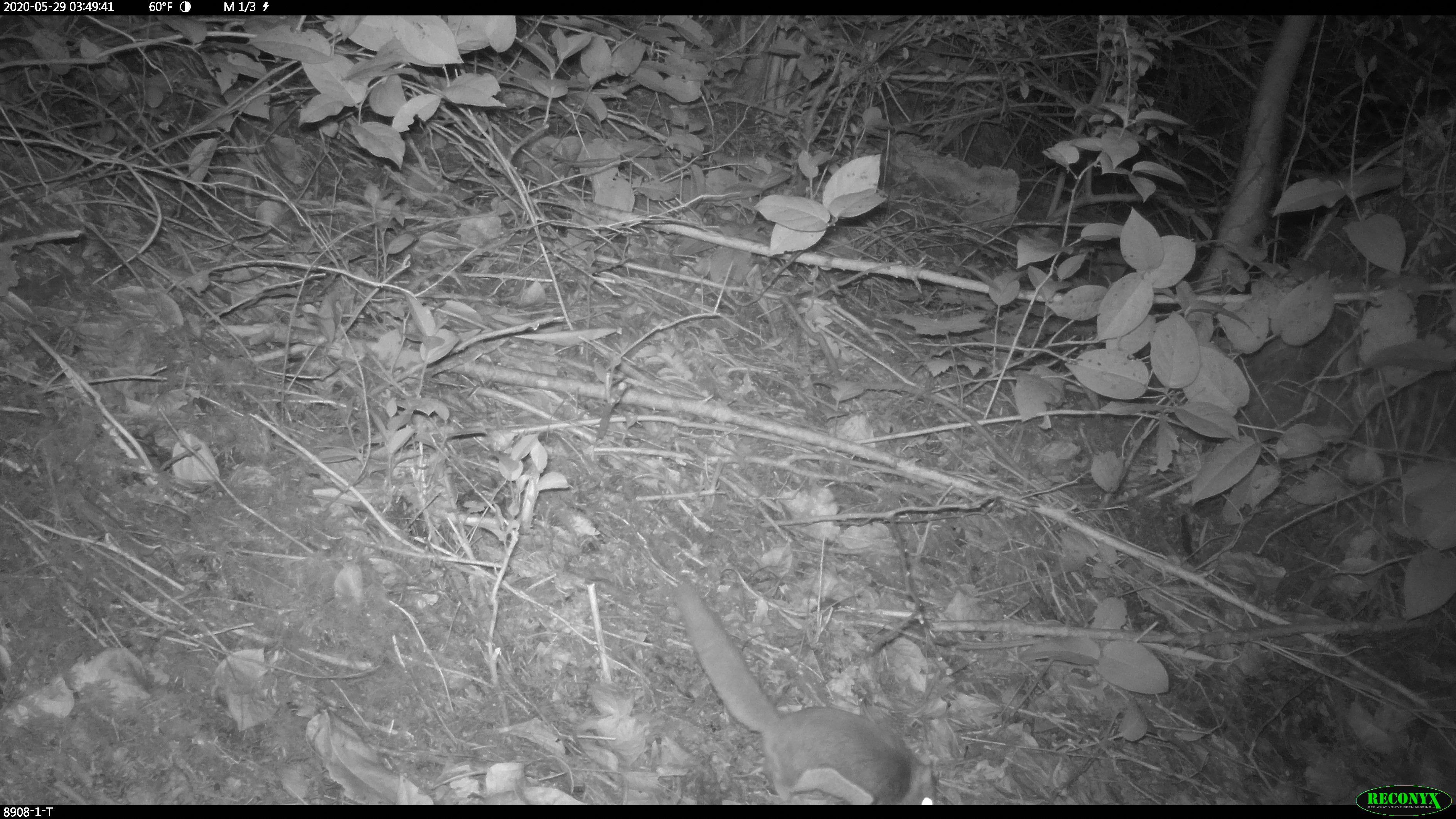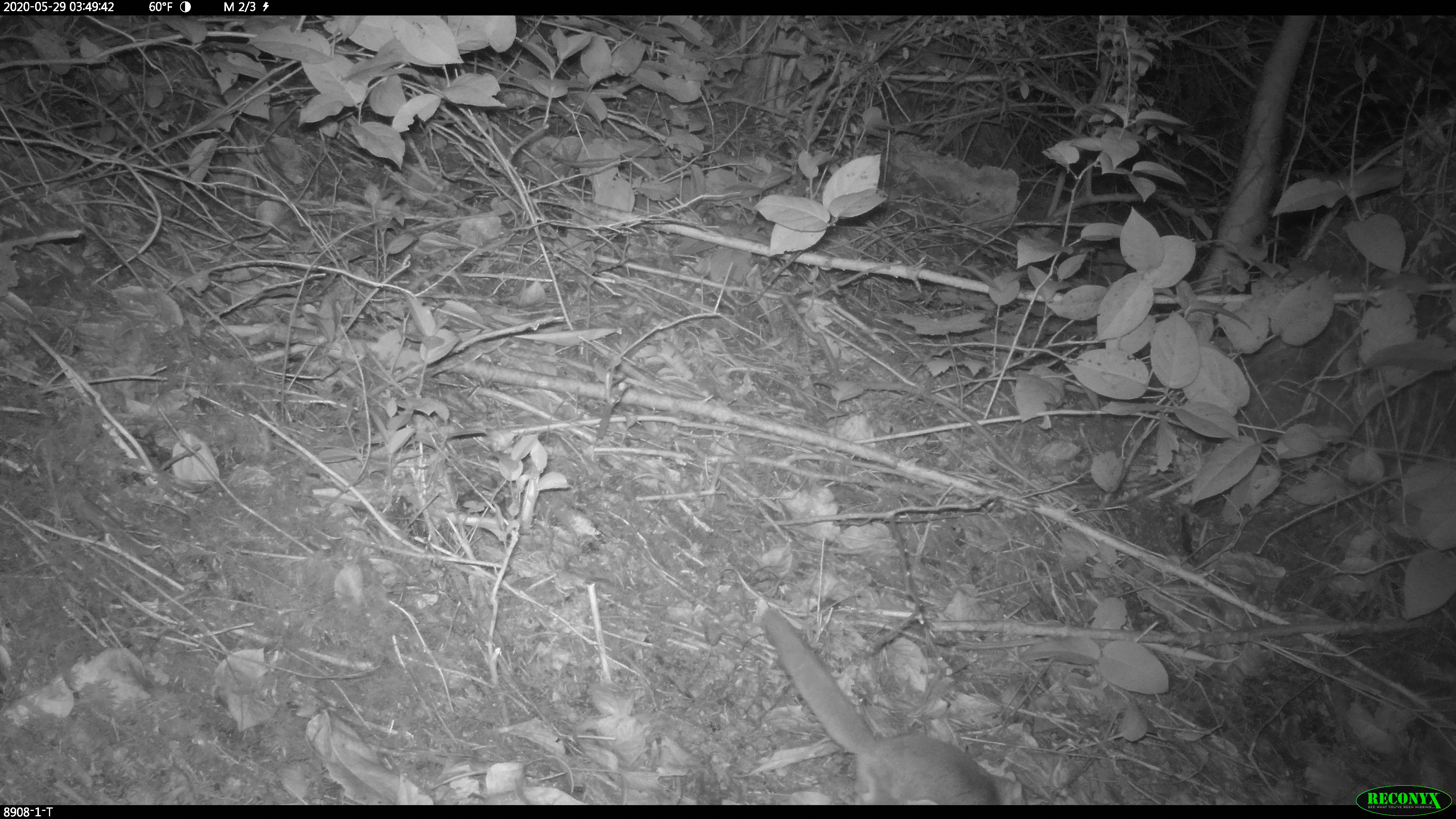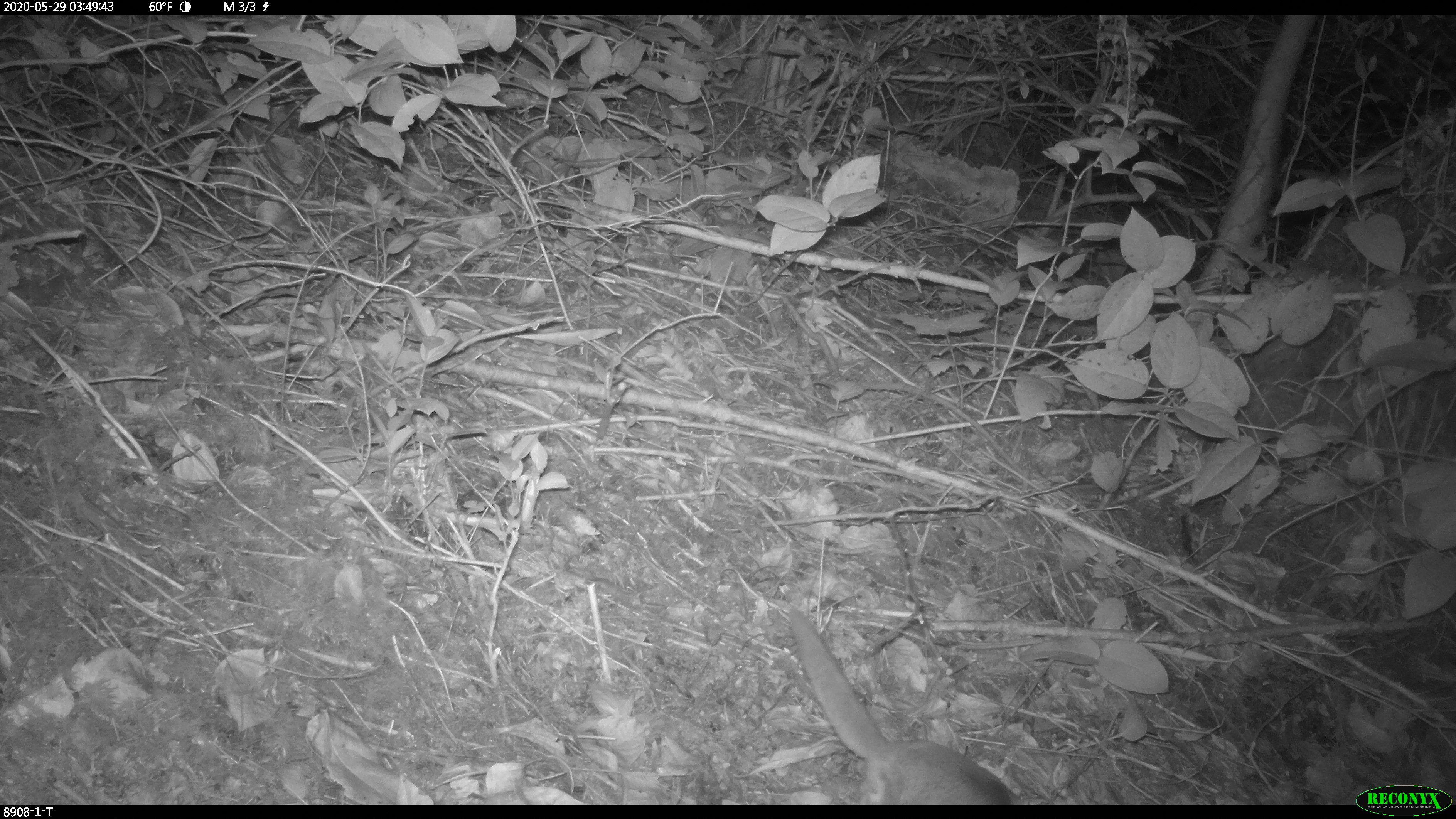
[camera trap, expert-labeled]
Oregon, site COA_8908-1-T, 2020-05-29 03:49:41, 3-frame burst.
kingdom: Animalia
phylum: Chordata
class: Mammalia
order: Rodentia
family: Sciuridae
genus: Glaucomys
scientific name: Glaucomys oregonensis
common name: humboldt's flying squirrel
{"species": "humboldt's flying squirrel (Glaucomys oregonensis)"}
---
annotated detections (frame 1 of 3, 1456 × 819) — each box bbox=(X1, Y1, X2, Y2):
humboldt's flying squirrel: bbox=(662, 568, 944, 801)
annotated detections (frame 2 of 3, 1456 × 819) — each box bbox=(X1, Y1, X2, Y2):
humboldt's flying squirrel: bbox=(751, 599, 1007, 803)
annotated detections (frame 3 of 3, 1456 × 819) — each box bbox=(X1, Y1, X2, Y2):
humboldt's flying squirrel: bbox=(781, 598, 1024, 799)